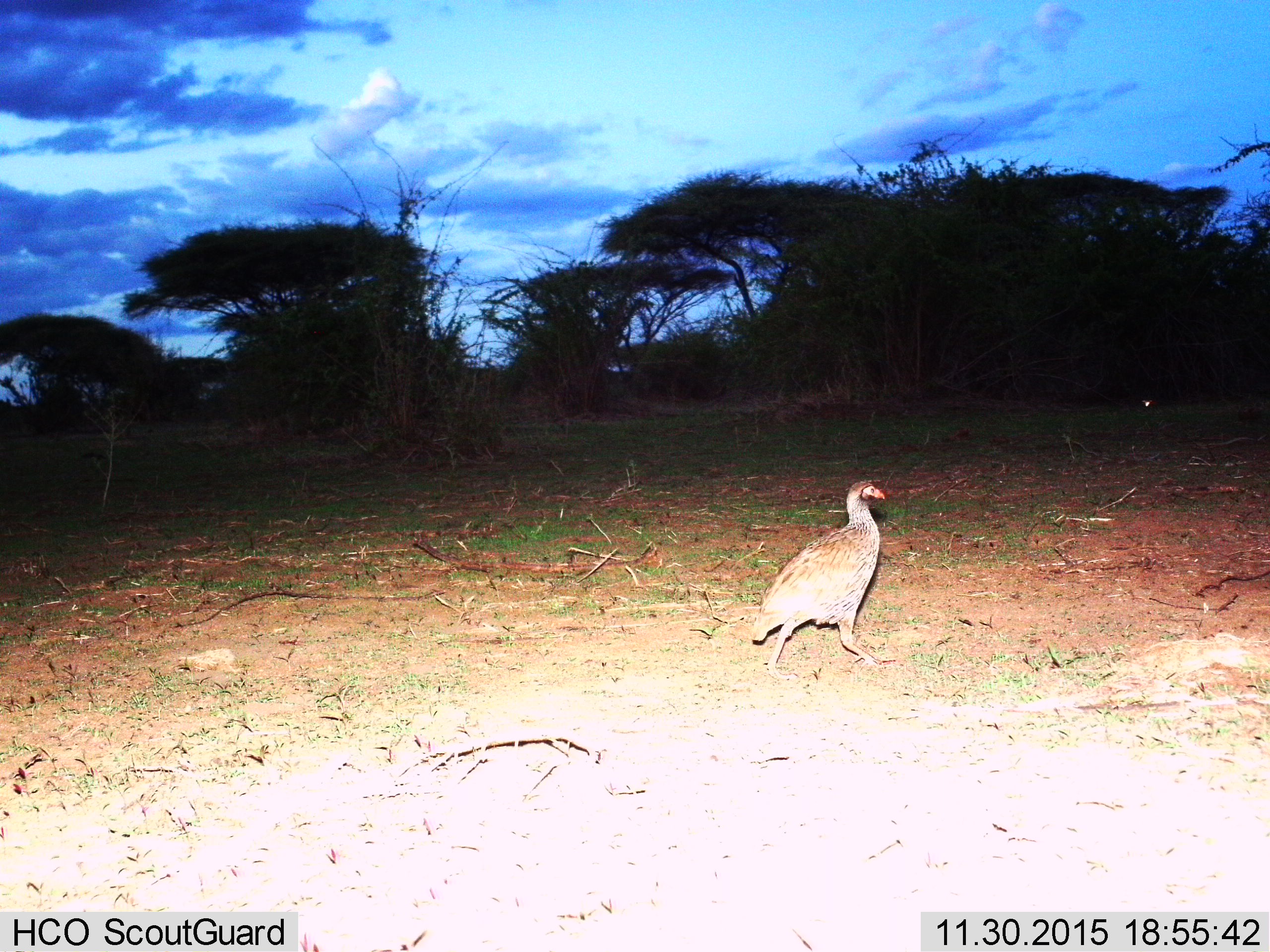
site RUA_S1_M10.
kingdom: Animalia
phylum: Chordata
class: Aves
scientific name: Aves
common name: bird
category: birdother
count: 1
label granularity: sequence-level